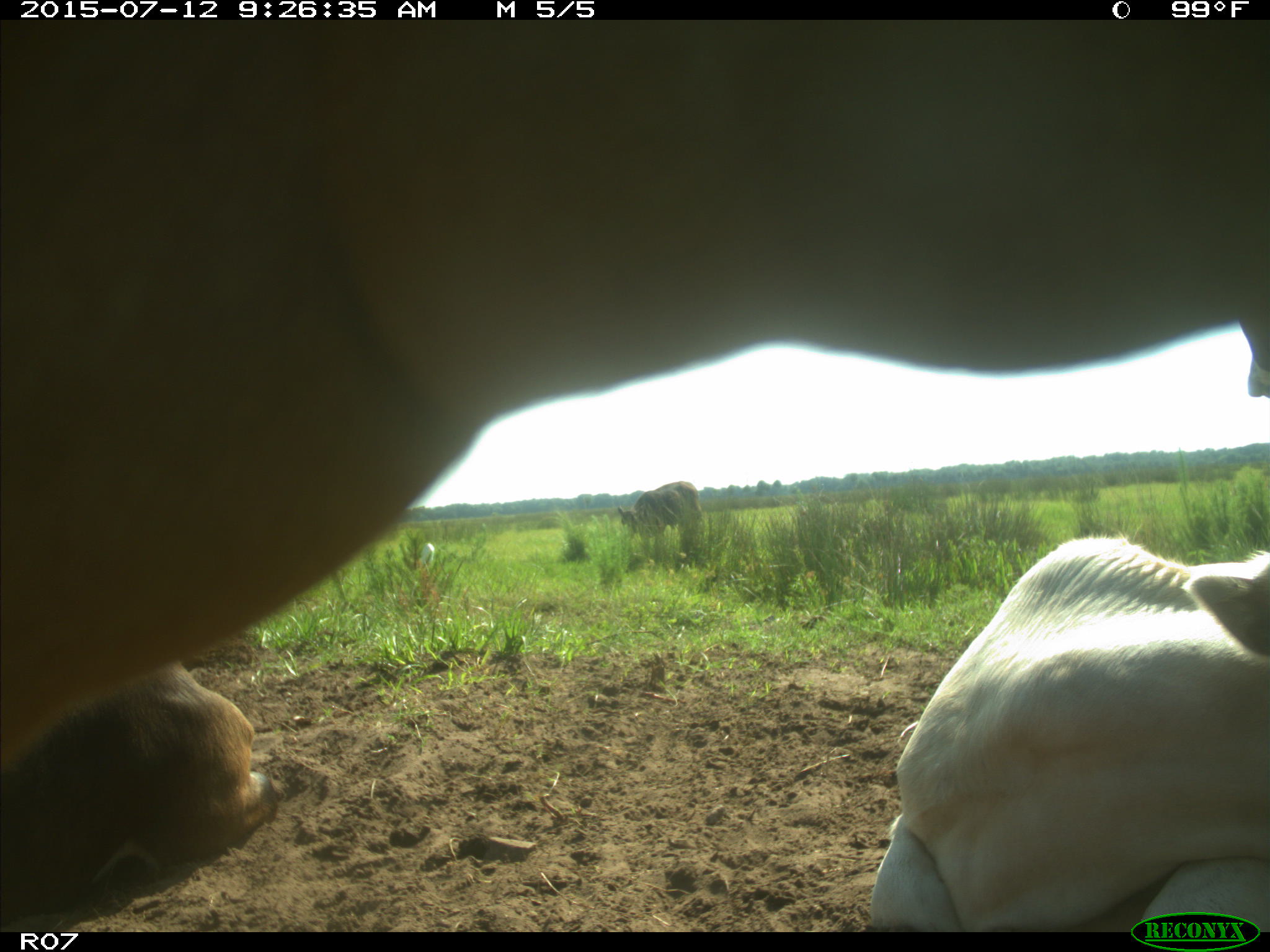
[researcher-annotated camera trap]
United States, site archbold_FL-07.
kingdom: Animalia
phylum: Chordata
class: Mammalia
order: Artiodactyla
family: Bovidae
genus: Bos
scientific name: Bos taurus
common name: domestic cow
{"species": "Bos taurus (domestic cow)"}